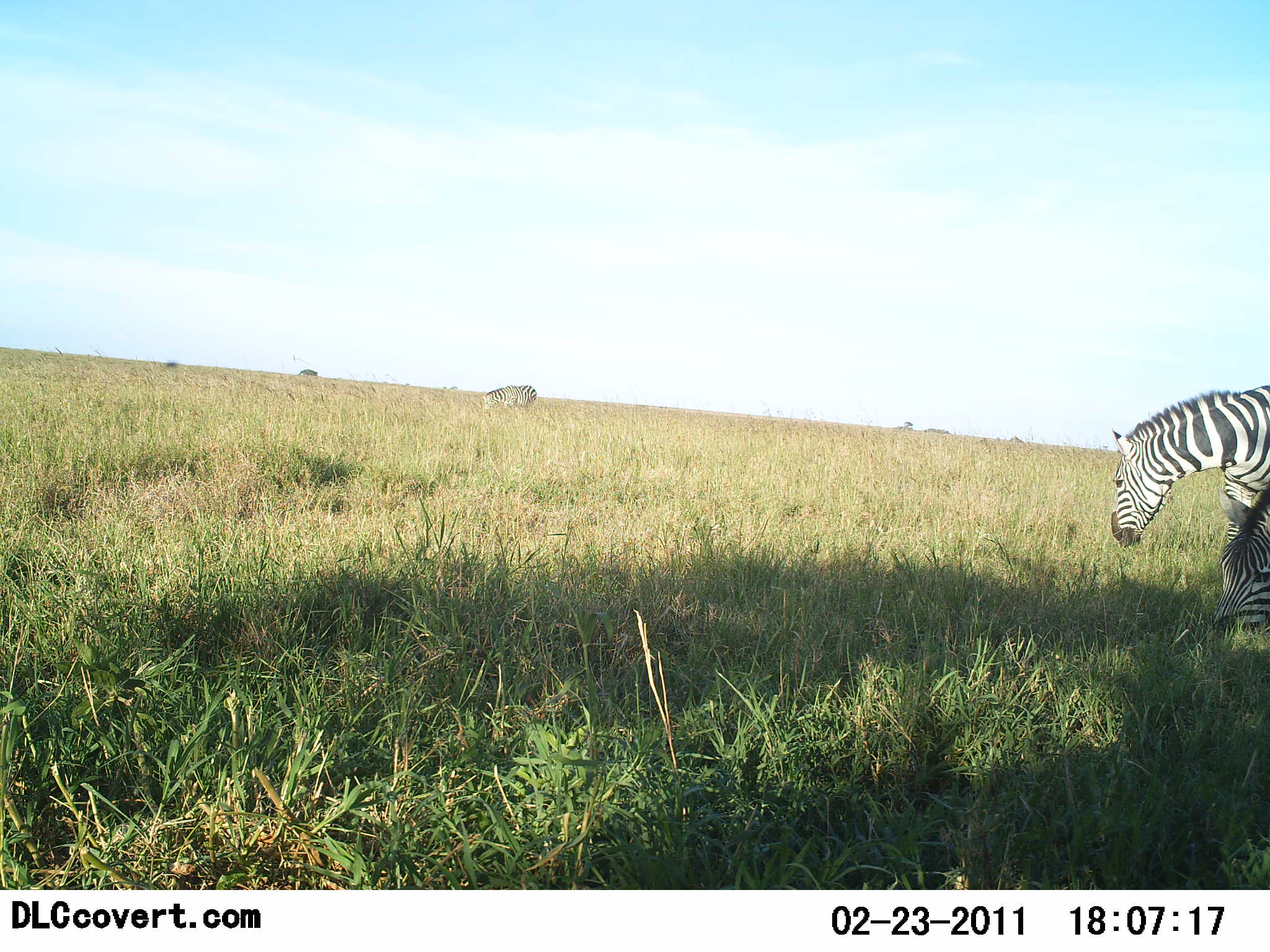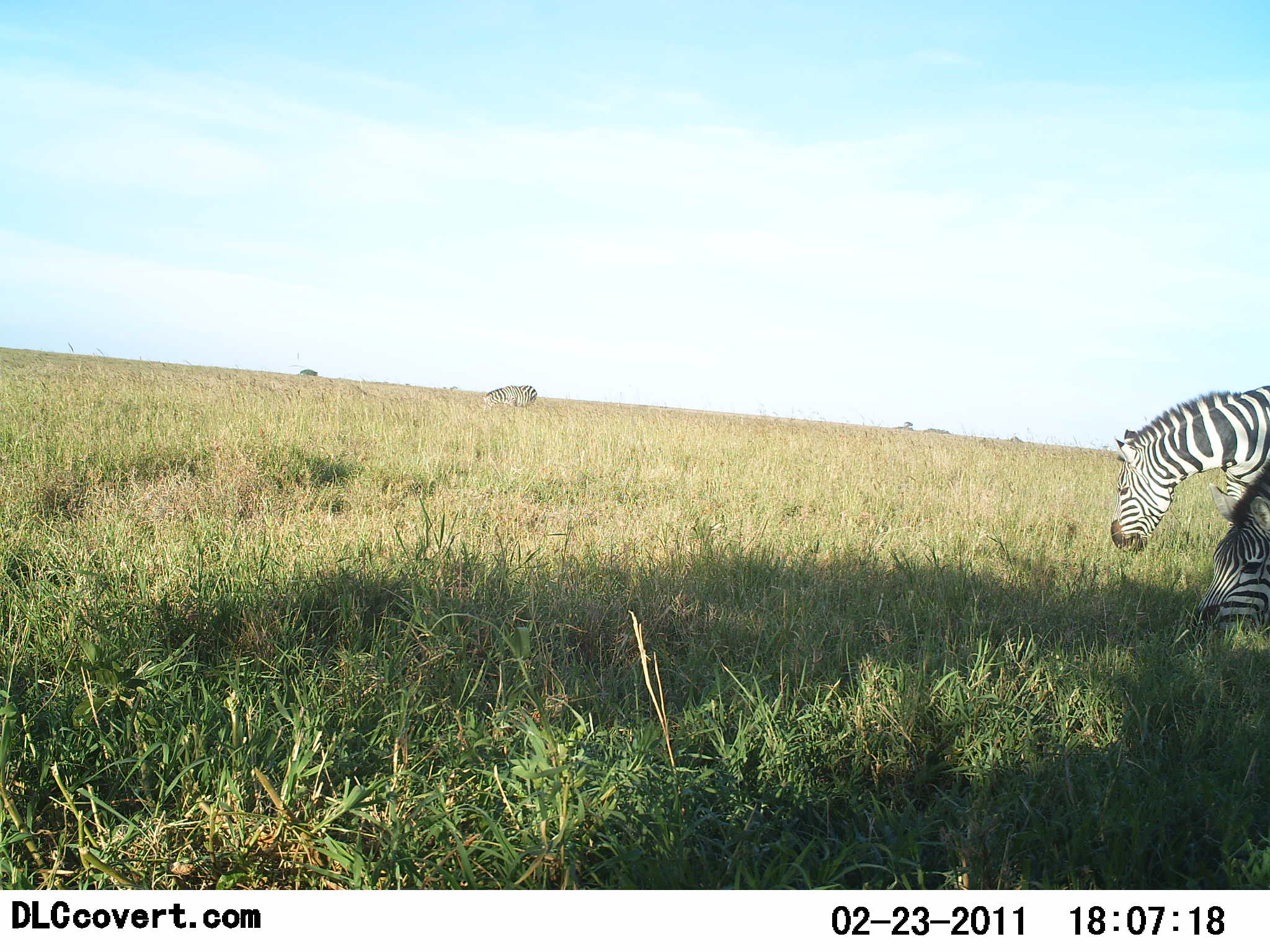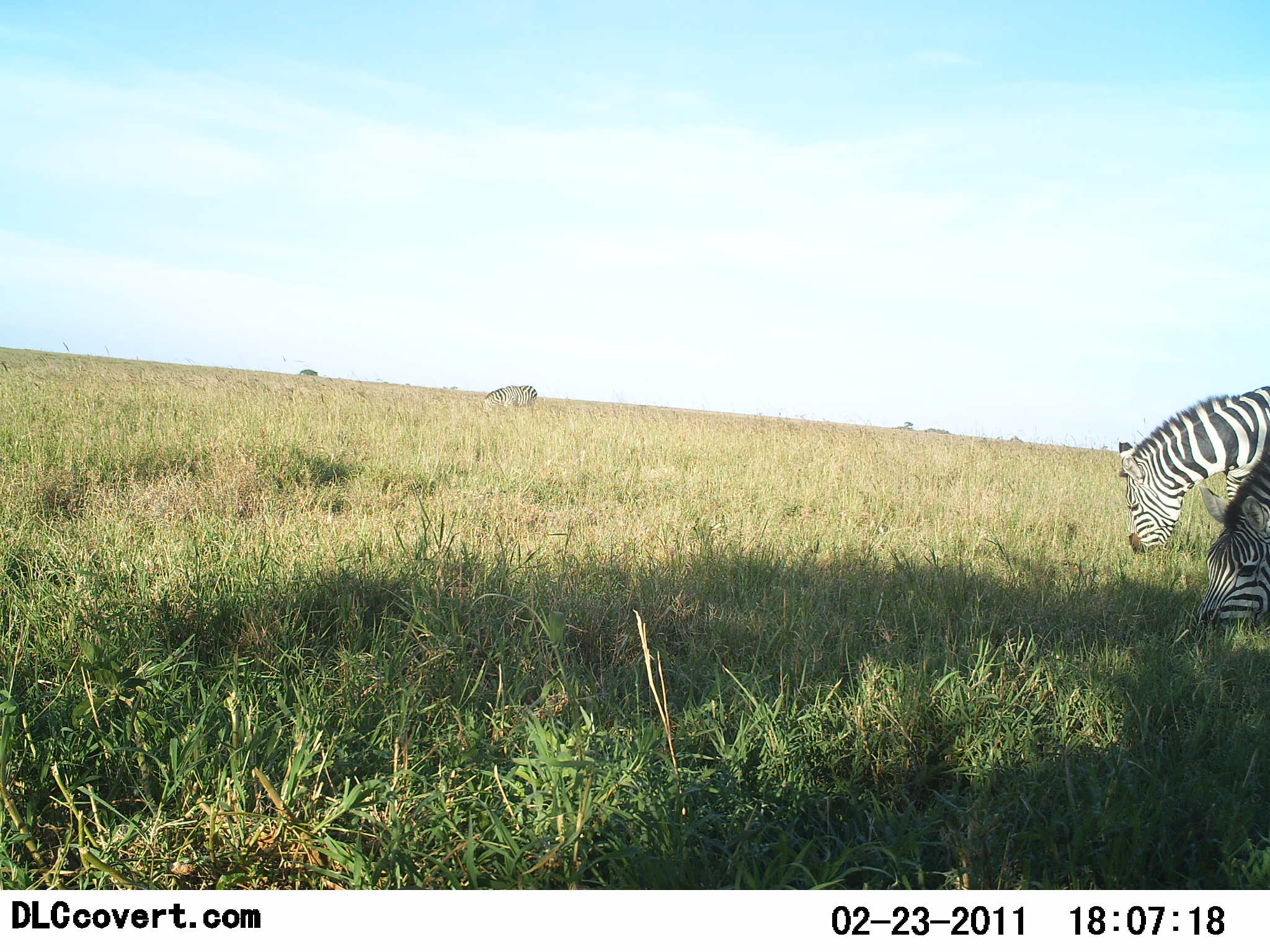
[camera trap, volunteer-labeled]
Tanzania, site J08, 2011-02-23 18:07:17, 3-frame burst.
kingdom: Animalia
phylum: Chordata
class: Mammalia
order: Perissodactyla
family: Equidae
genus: Equus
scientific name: Equus quagga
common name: plains zebra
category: zebra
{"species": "zebra (plains zebra) (Equus quagga)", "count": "3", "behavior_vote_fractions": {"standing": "33%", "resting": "0%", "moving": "0%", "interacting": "0%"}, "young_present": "0%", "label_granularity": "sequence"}